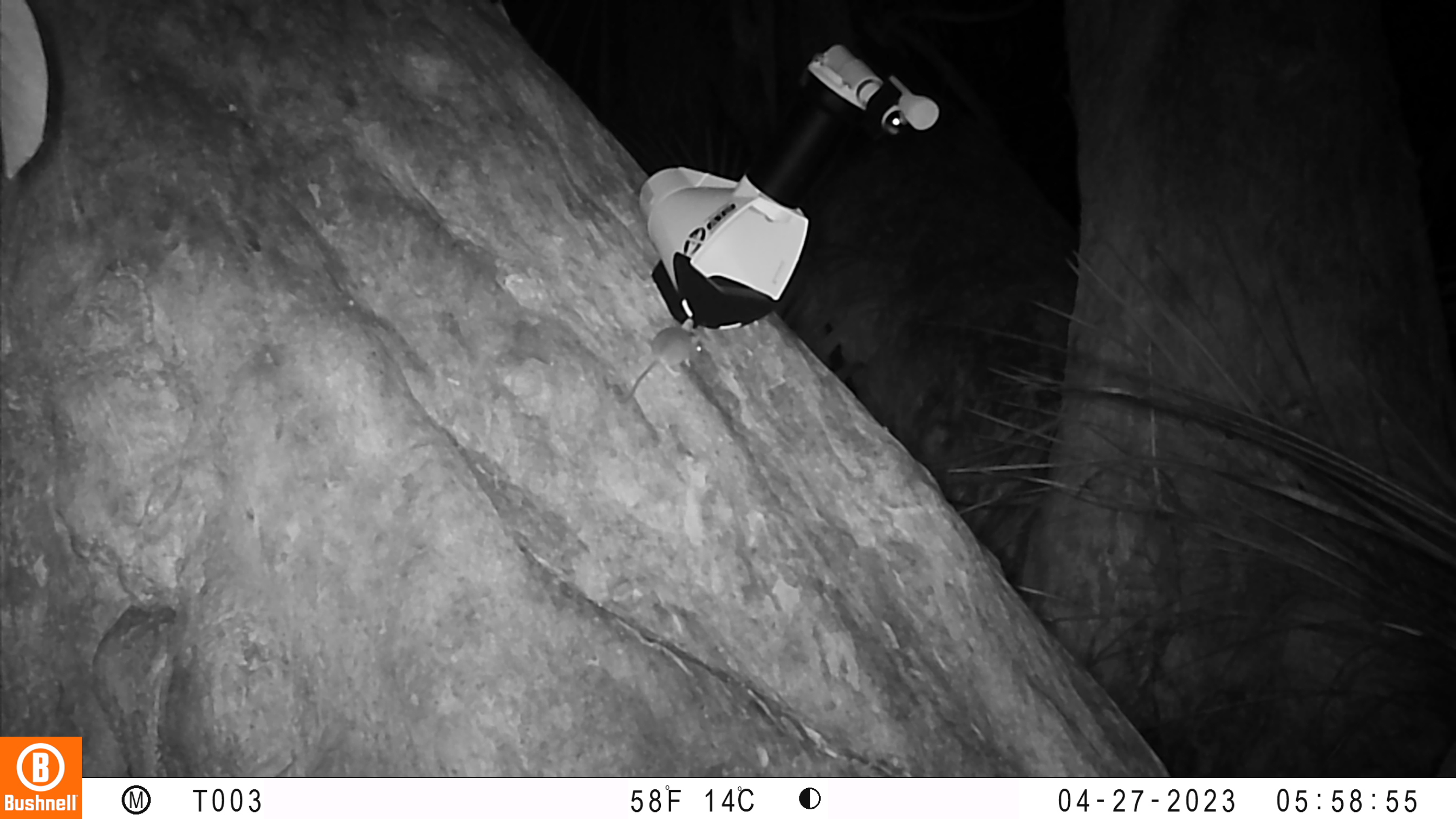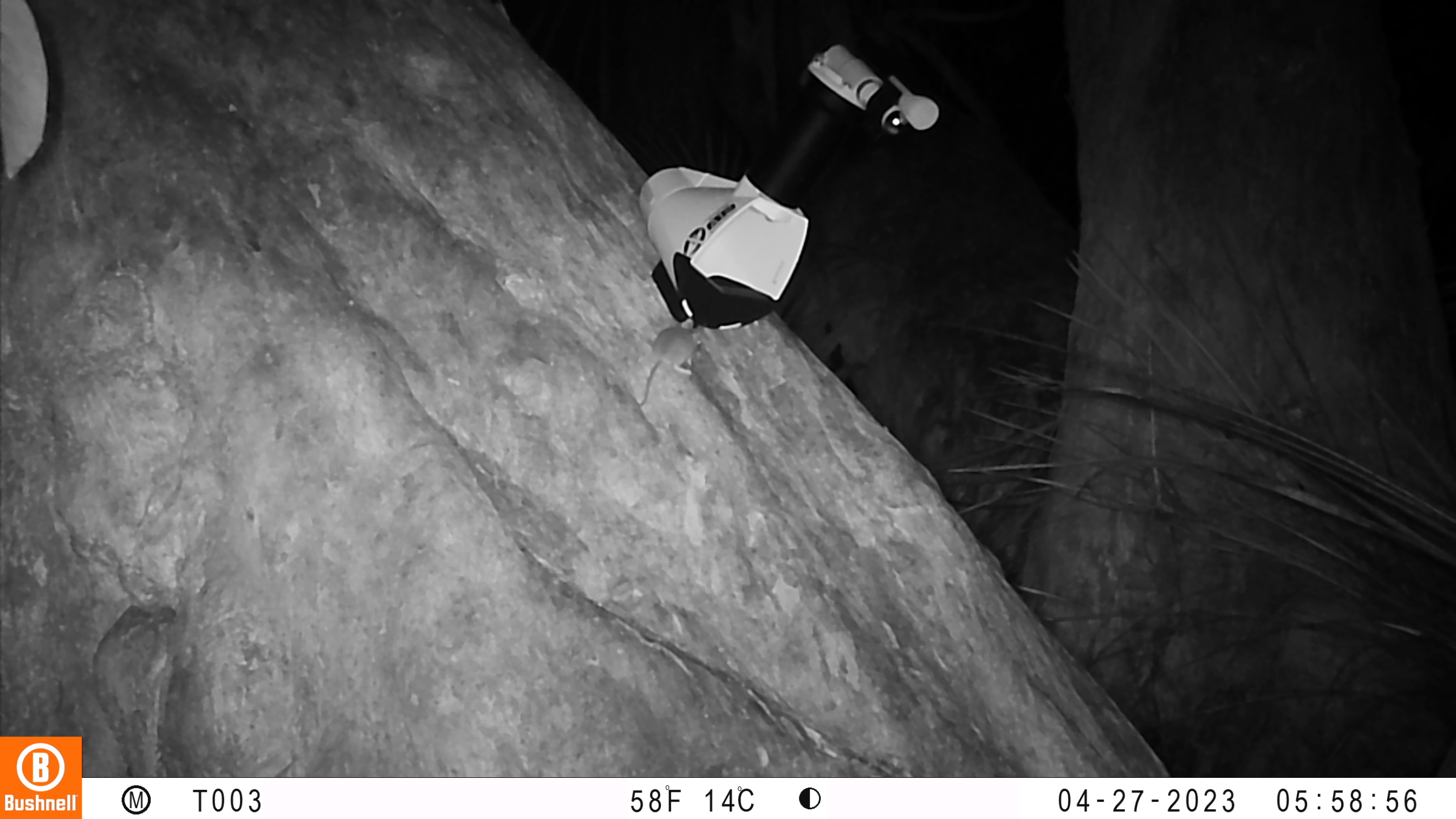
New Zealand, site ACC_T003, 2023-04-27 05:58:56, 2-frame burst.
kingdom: Animalia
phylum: Chordata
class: Mammalia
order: Rodentia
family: Muridae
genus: Mus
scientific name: Mus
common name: mouse